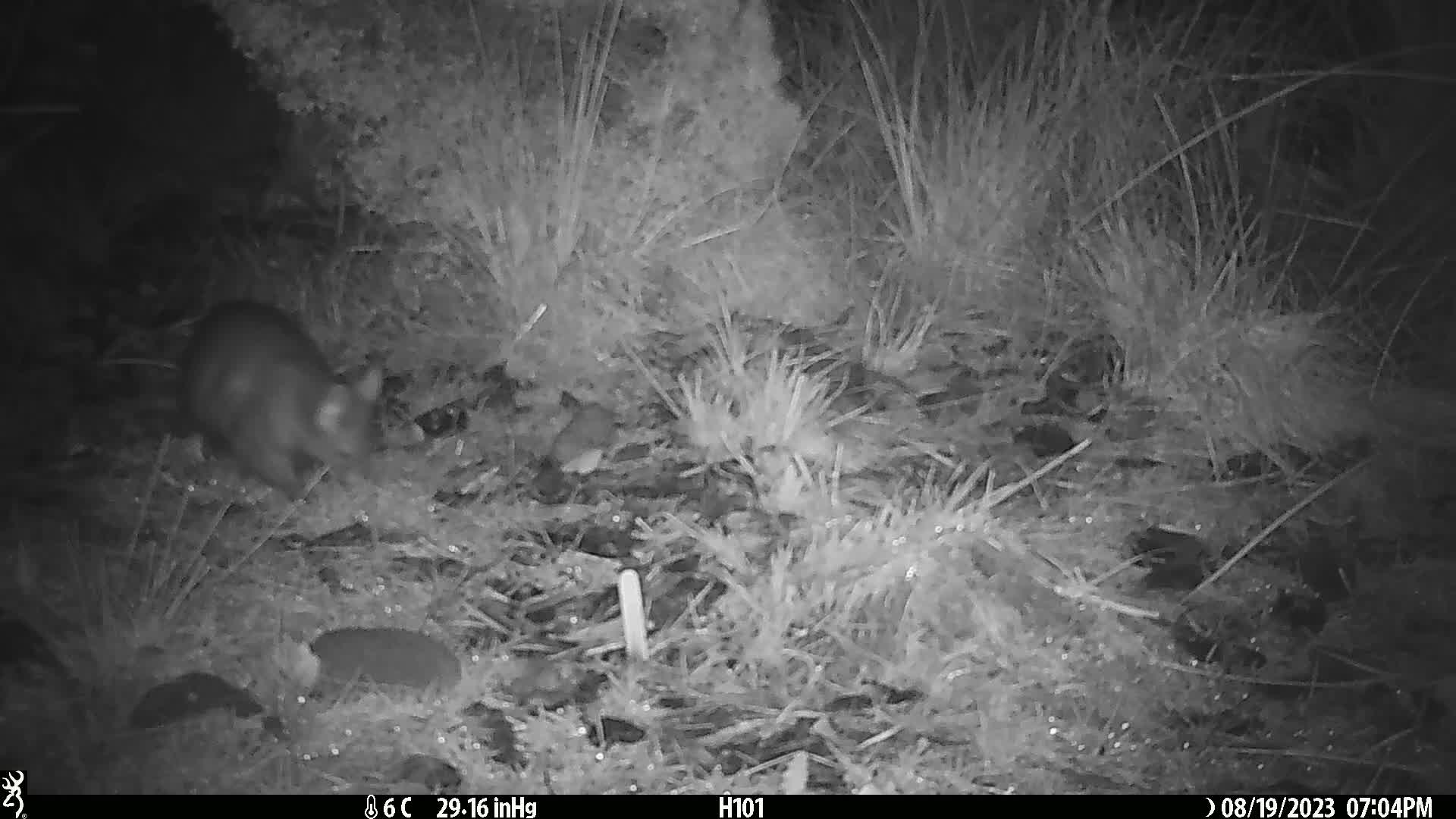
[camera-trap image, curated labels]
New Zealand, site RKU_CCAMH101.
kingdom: Animalia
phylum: Chordata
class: Mammalia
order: Diprotodontia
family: Phalangeridae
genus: Trichosurus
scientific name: Trichosurus vulpecula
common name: common brushtail possum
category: possum